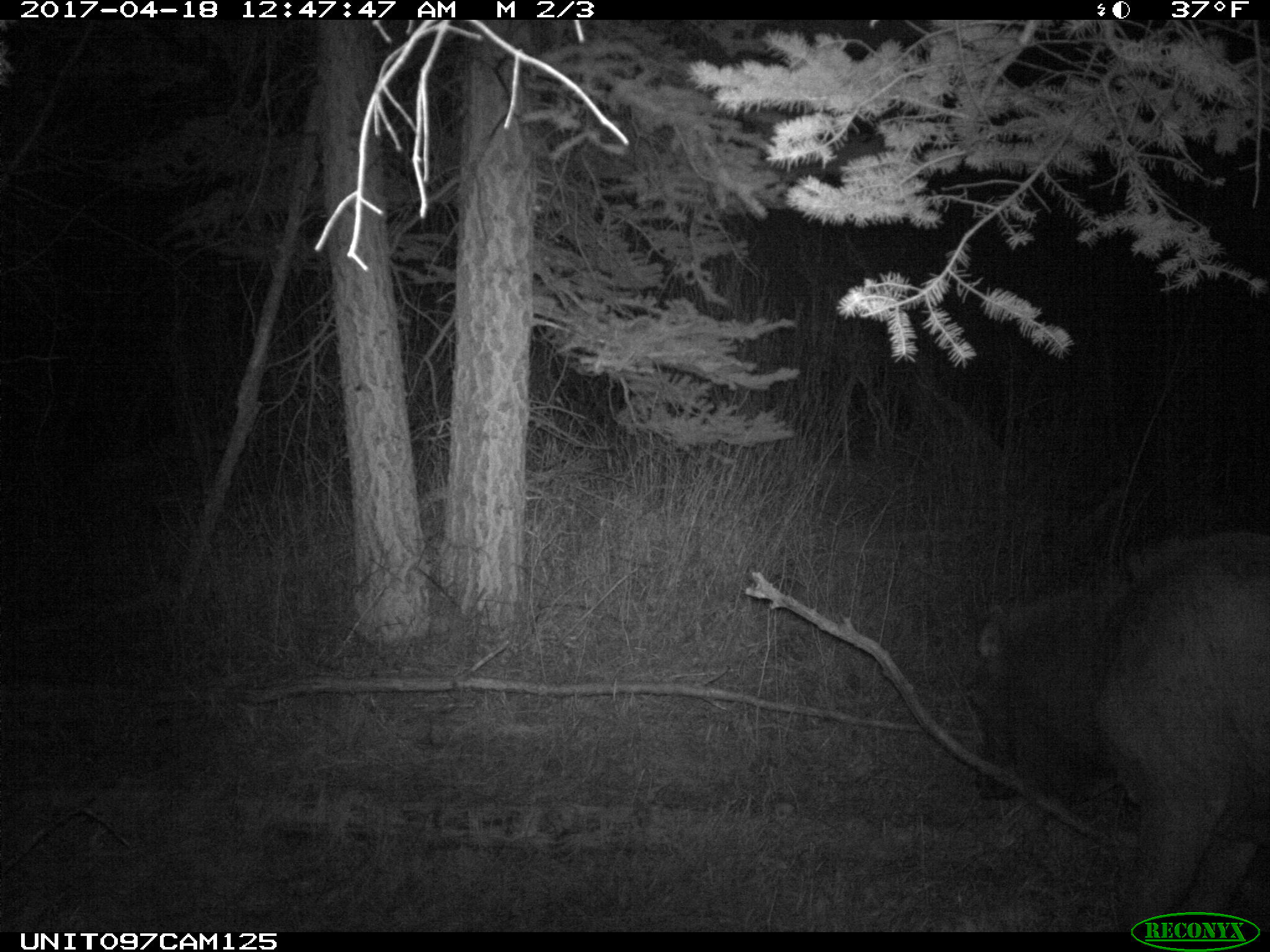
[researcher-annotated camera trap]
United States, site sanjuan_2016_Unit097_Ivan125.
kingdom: Animalia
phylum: Chordata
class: Mammalia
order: Artiodactyla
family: Cervidae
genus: Cervus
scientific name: Cervus elaphus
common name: red deer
Cervus elaphus (red deer).